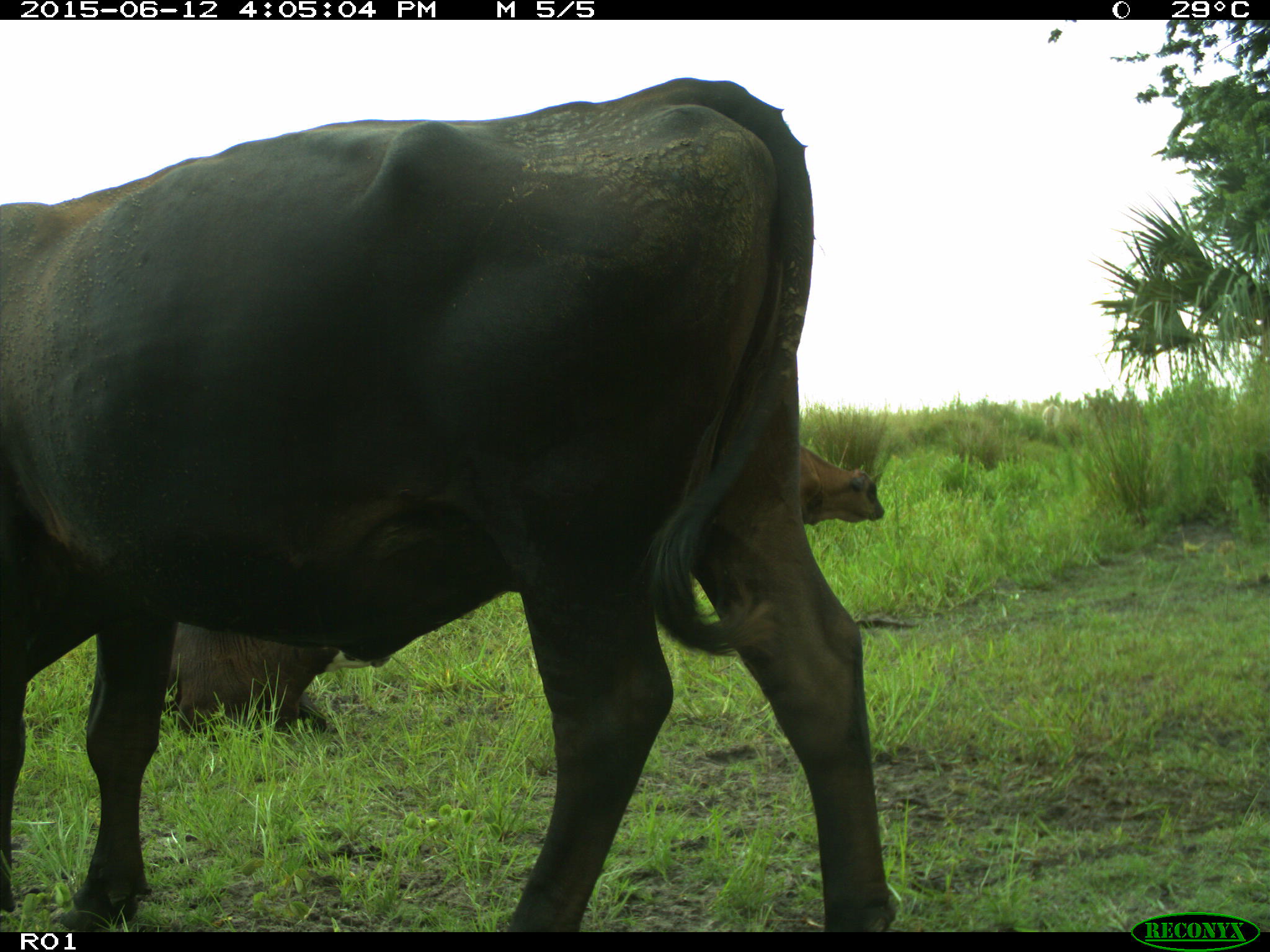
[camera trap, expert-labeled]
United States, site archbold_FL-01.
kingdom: Animalia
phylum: Chordata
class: Mammalia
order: Artiodactyla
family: Bovidae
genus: Bos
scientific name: Bos taurus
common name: domestic cow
Bos taurus (domestic cow).